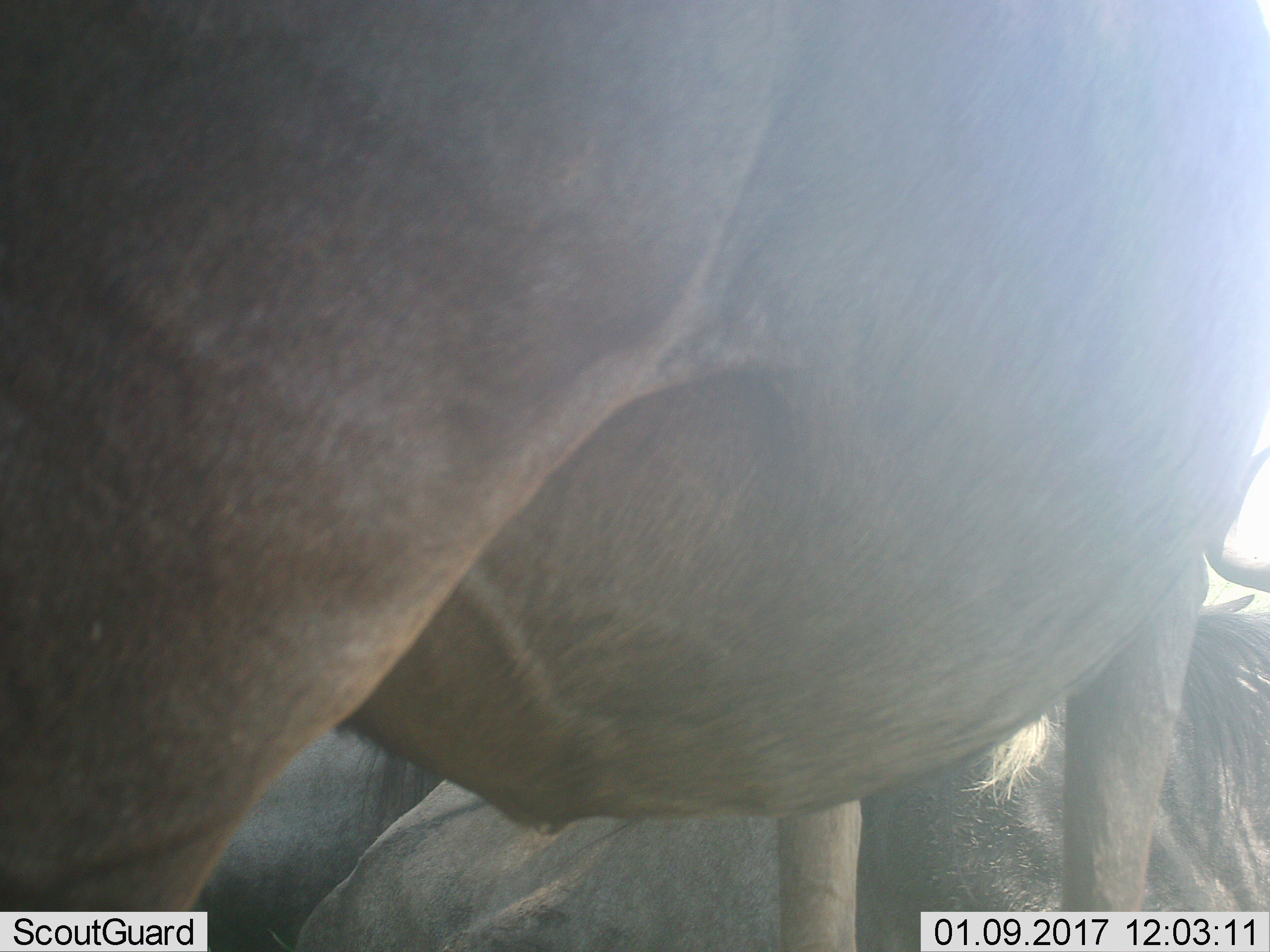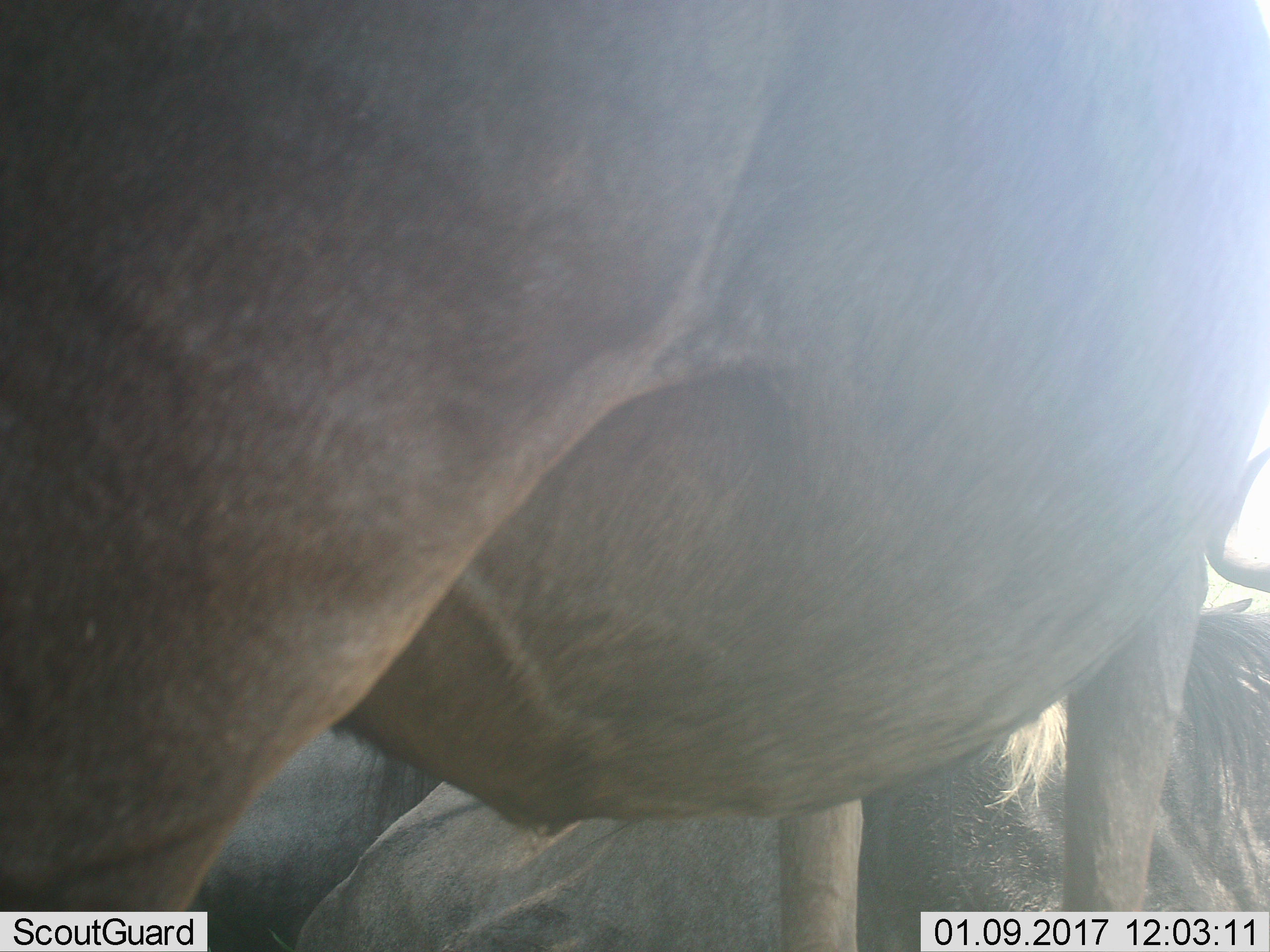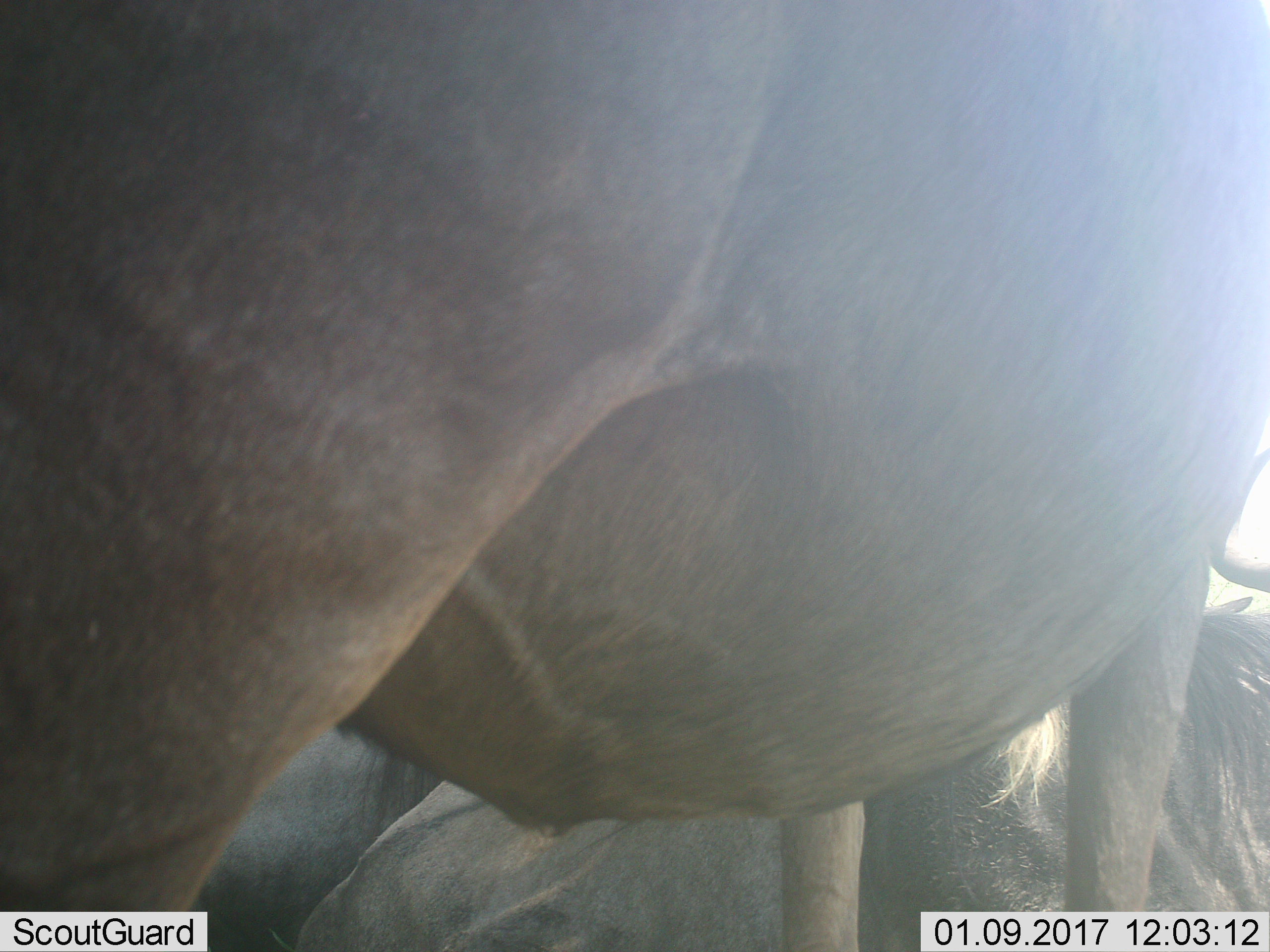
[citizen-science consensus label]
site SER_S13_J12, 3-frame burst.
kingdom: Animalia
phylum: Chordata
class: Mammalia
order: Artiodactyla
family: Bovidae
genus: Connochaetes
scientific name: Connochaetes taurinus taurinus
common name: blue wildebeest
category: wildebeestblue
Wildebeestblue (blue wildebeest) (Connochaetes taurinus taurinus), count 3. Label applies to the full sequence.